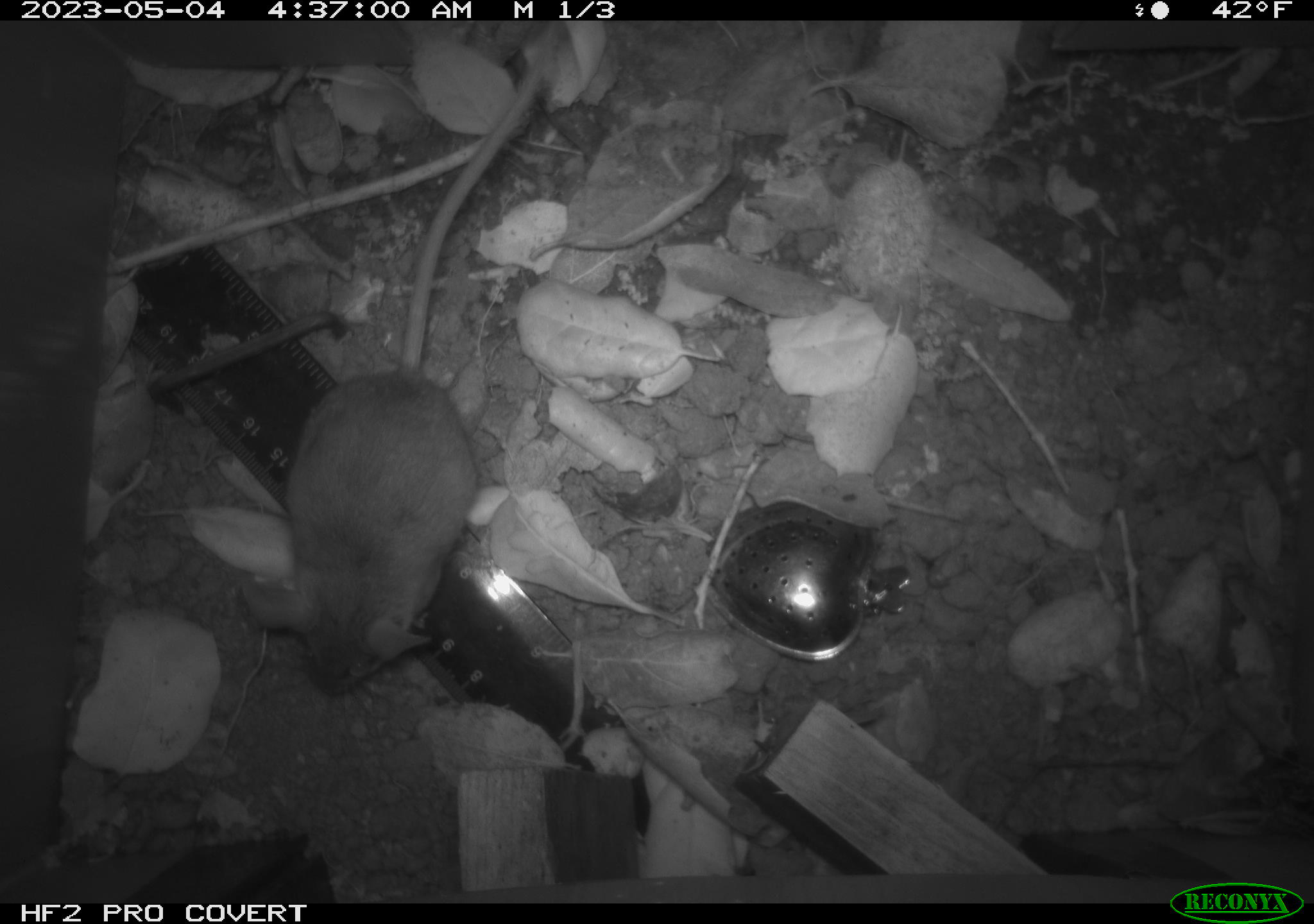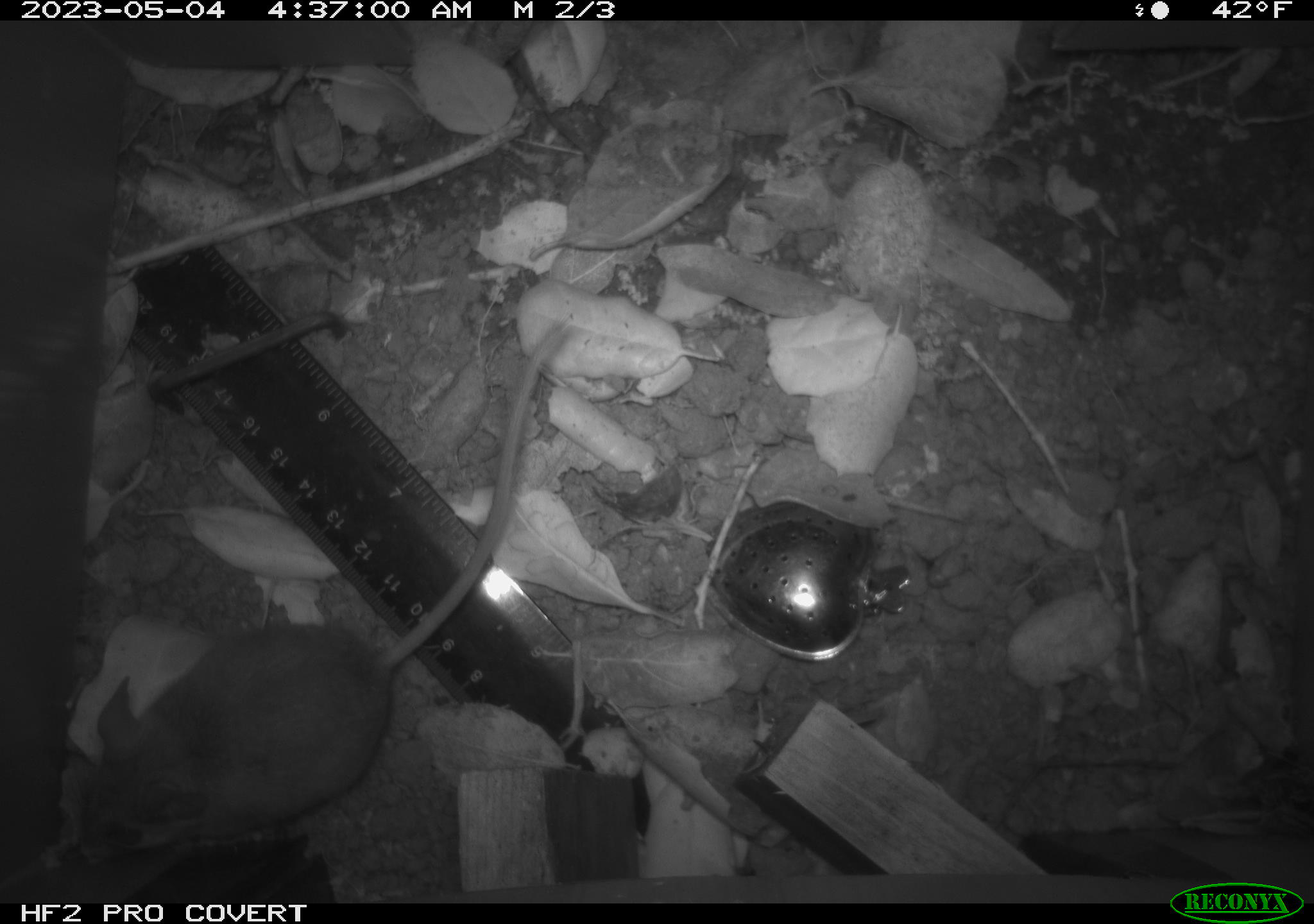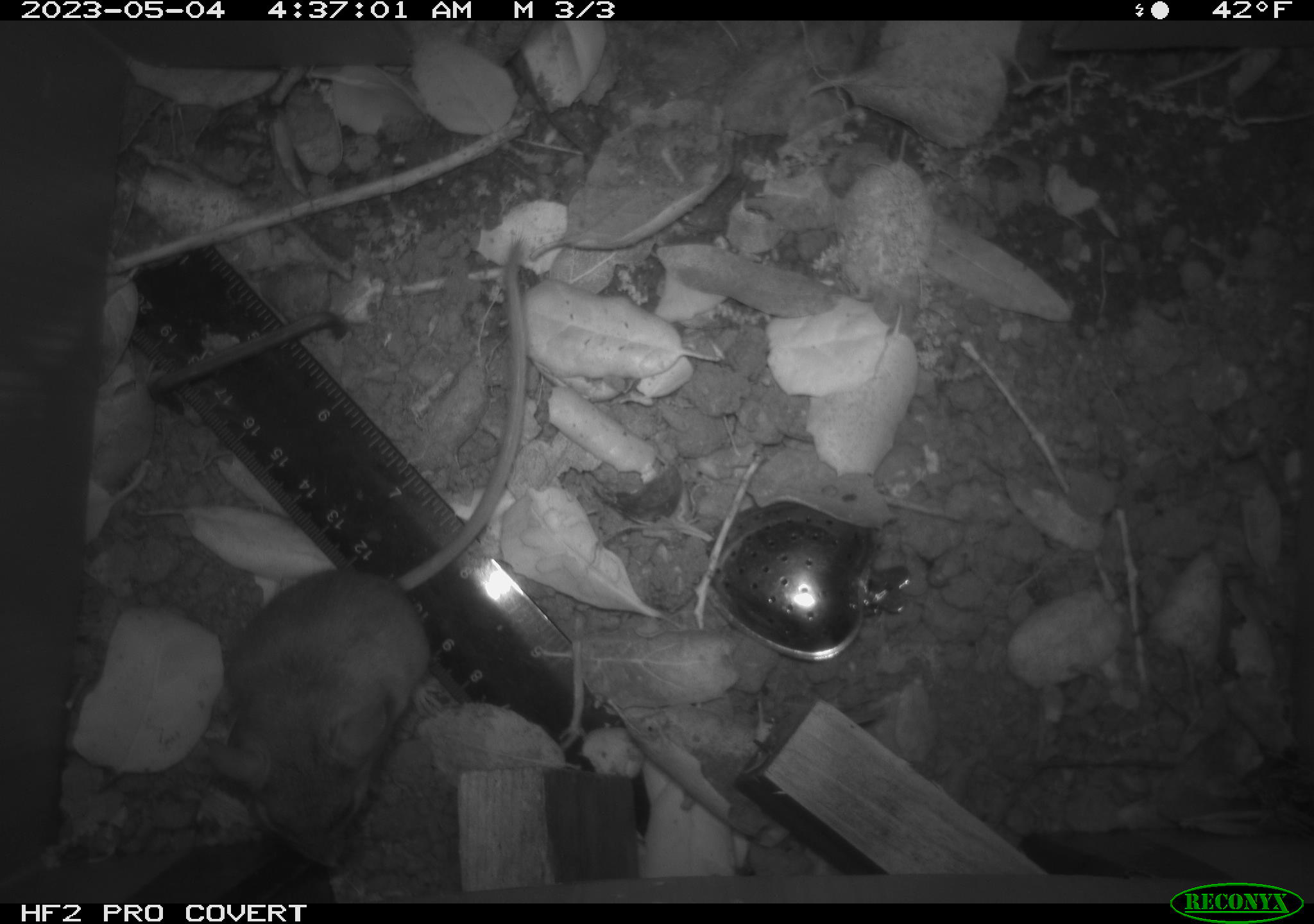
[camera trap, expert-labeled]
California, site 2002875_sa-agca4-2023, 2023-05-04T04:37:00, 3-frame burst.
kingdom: Animalia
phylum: Chordata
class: Mammalia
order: Rodentia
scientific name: Rodentia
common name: mouse species